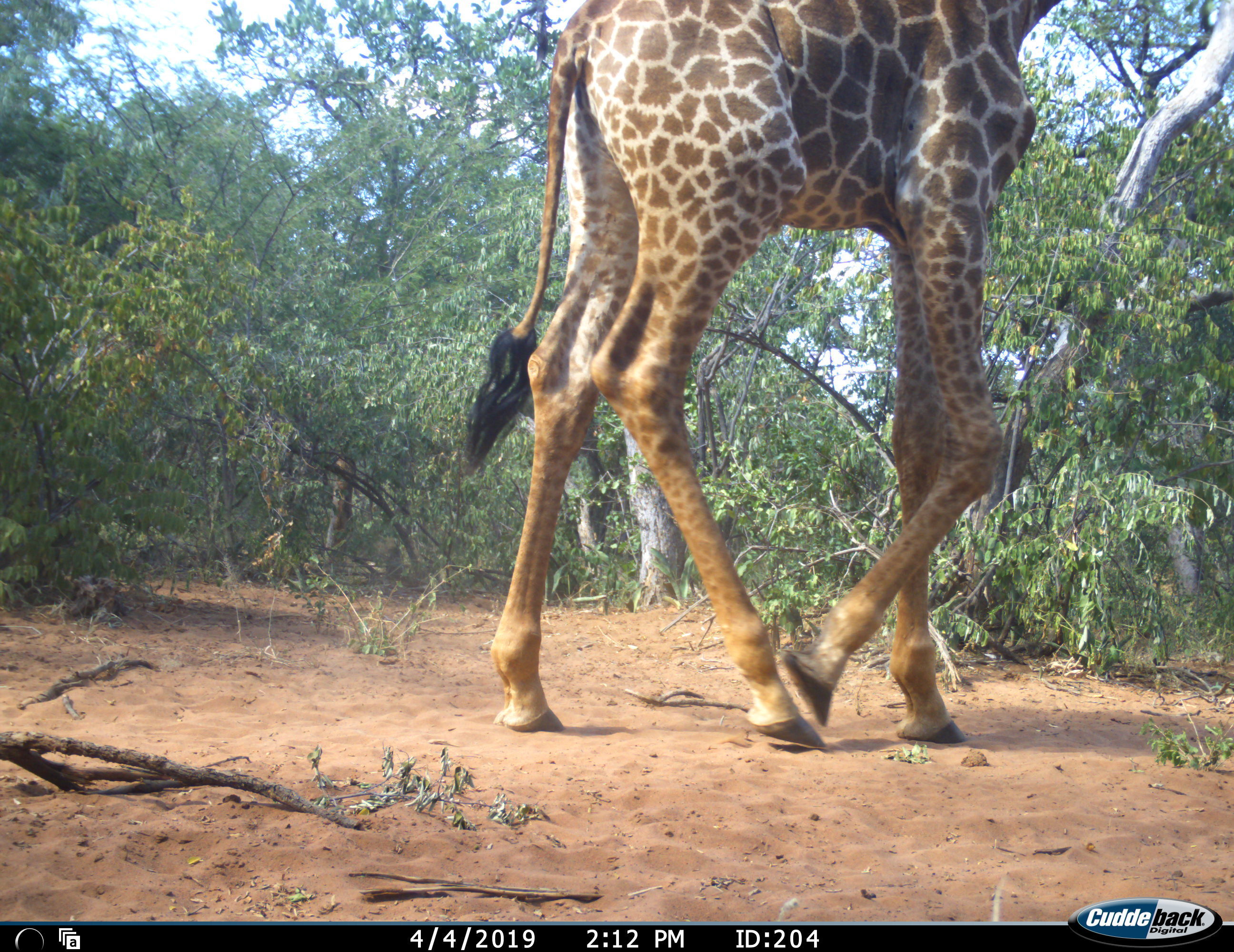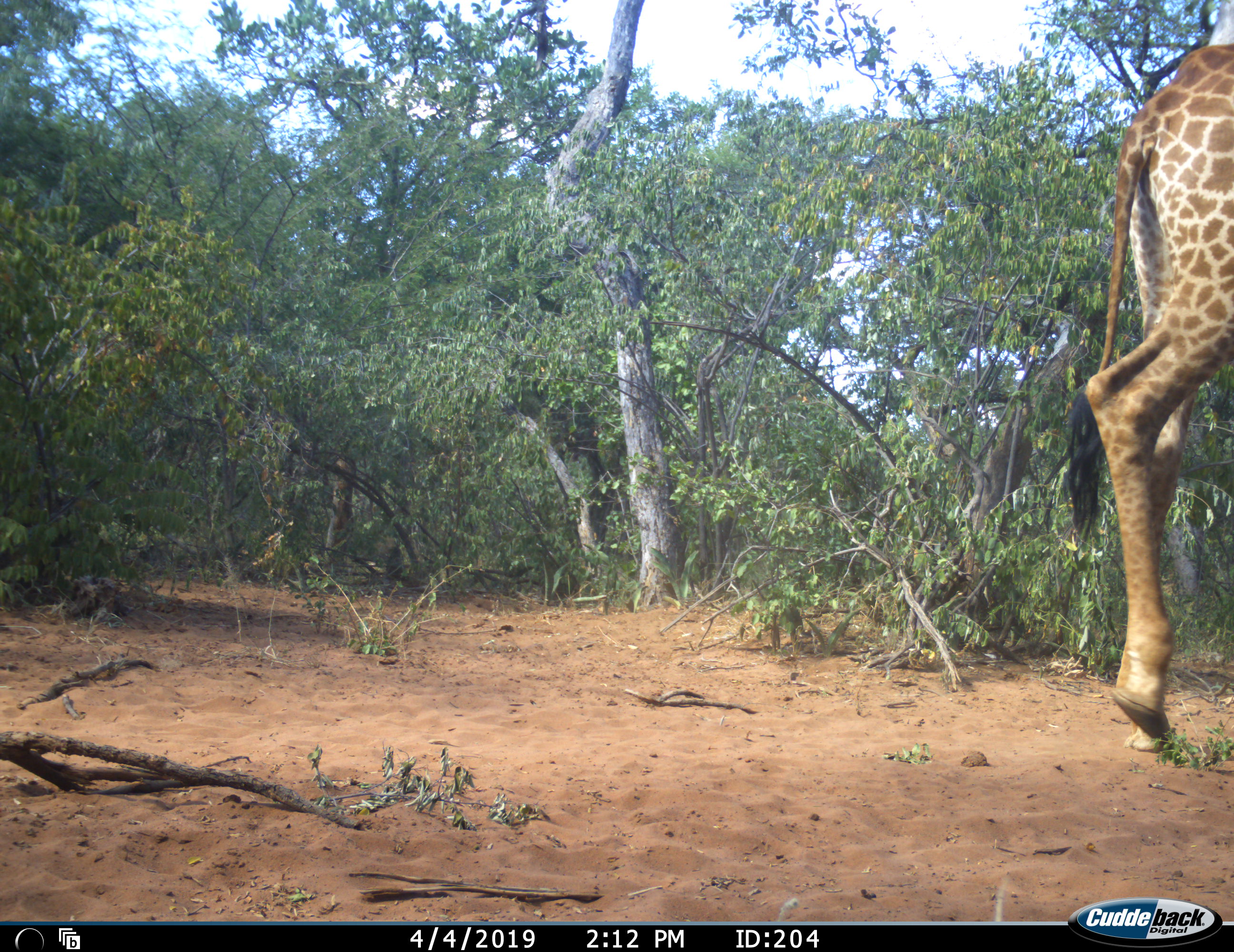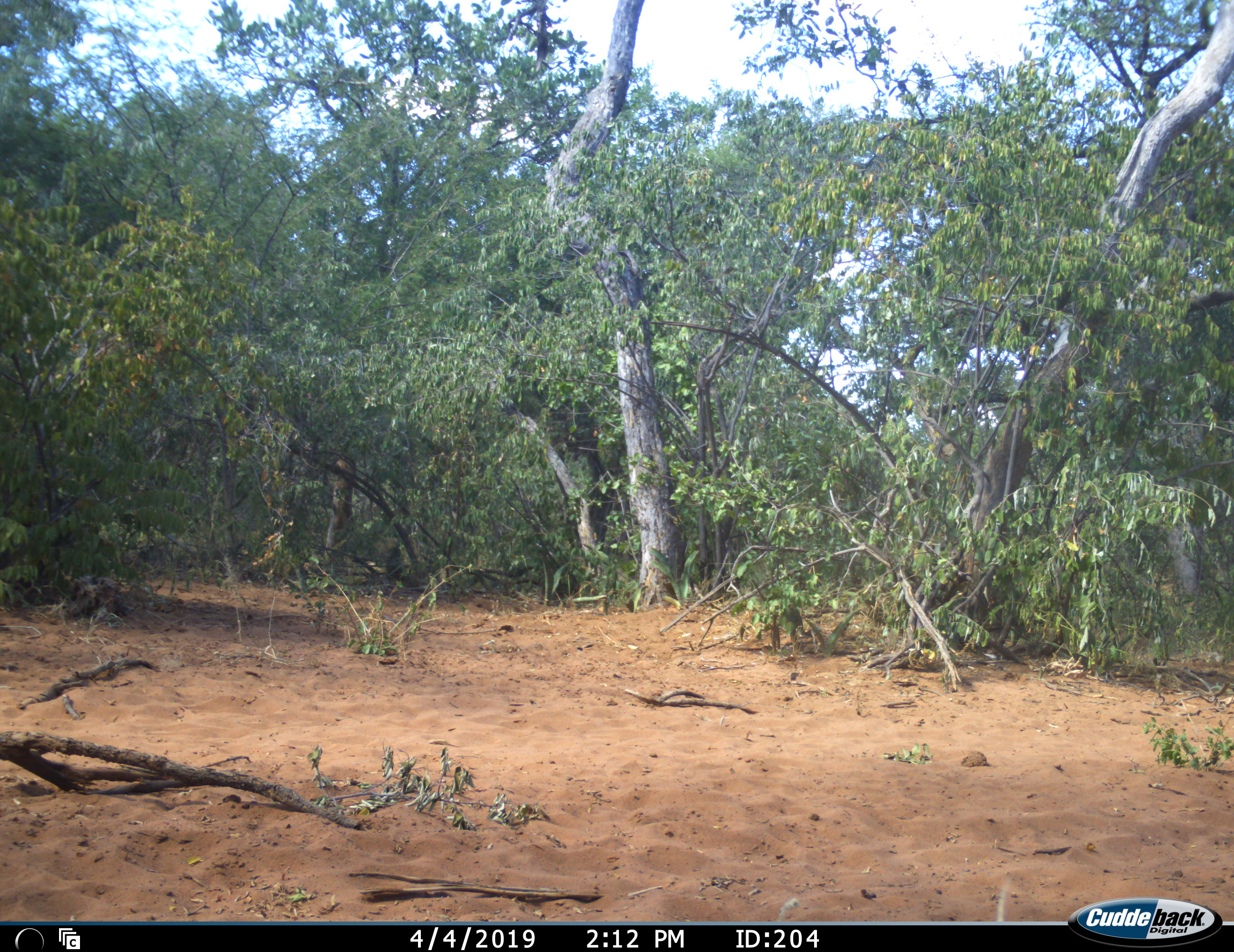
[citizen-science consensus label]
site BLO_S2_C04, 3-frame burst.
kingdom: Animalia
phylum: Chordata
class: Mammalia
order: Artiodactyla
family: Giraffidae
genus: Giraffa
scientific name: Giraffa camelopardalis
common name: giraffe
Giraffe (Giraffa camelopardalis), count 1. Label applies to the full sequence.